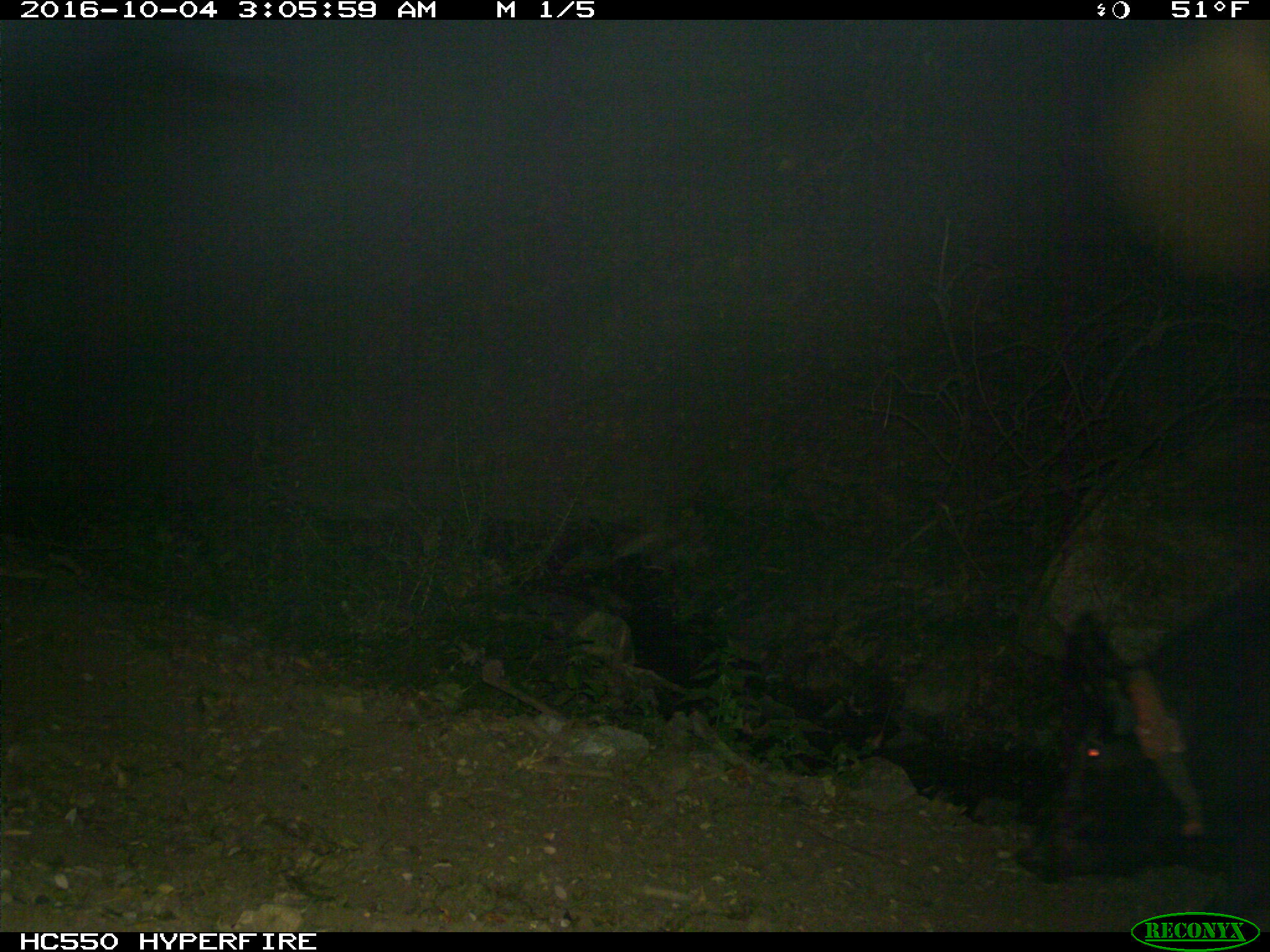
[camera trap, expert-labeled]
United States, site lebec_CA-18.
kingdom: Animalia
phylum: Chordata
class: Mammalia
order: Artiodactyla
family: Suidae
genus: Sus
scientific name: Sus scrofa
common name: wild boar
Sus scrofa (wild boar).